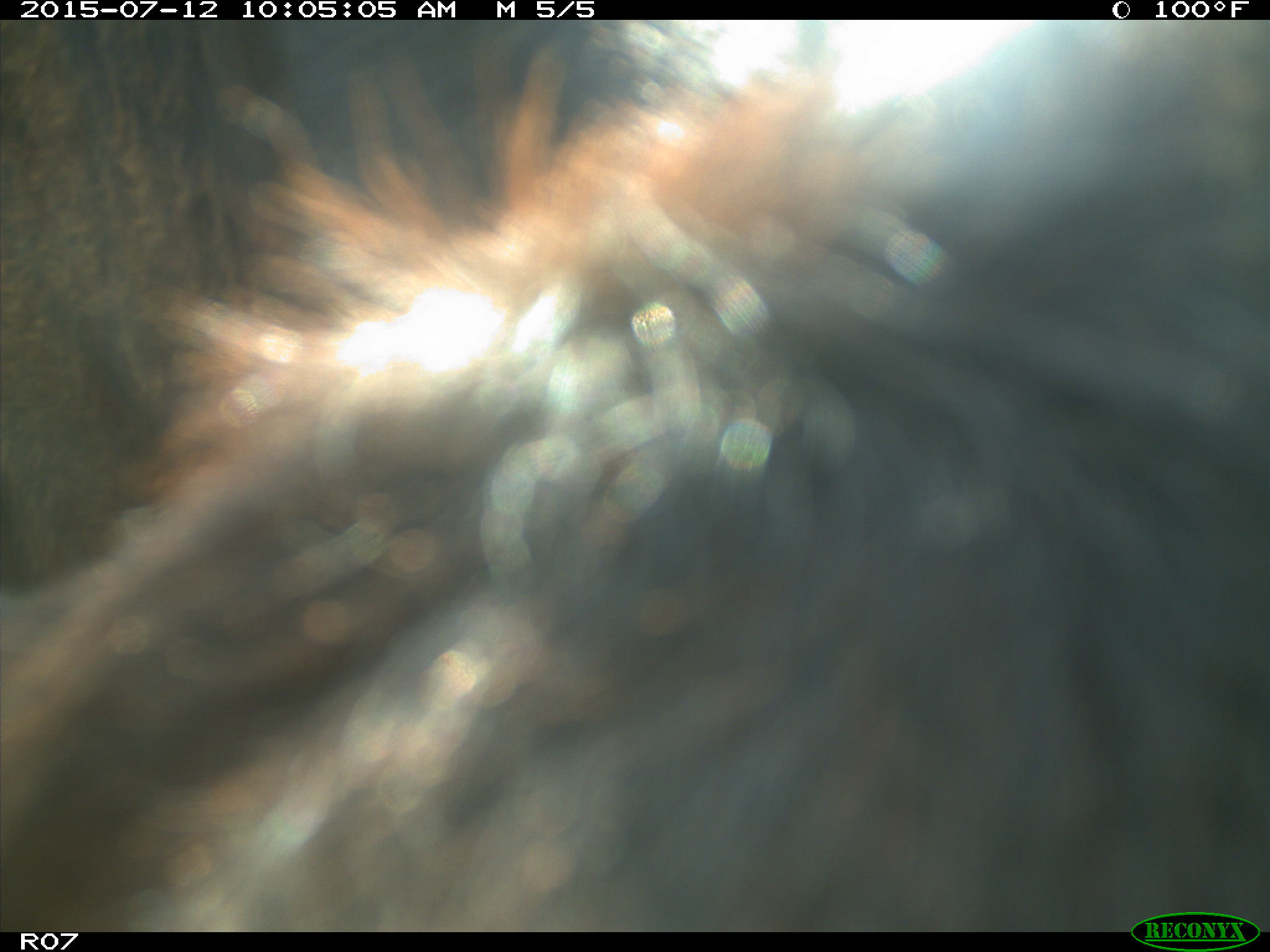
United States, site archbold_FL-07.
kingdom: Animalia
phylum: Chordata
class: Mammalia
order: Artiodactyla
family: Bovidae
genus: Bos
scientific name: Bos taurus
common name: domestic cow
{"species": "Bos taurus (domestic cow)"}